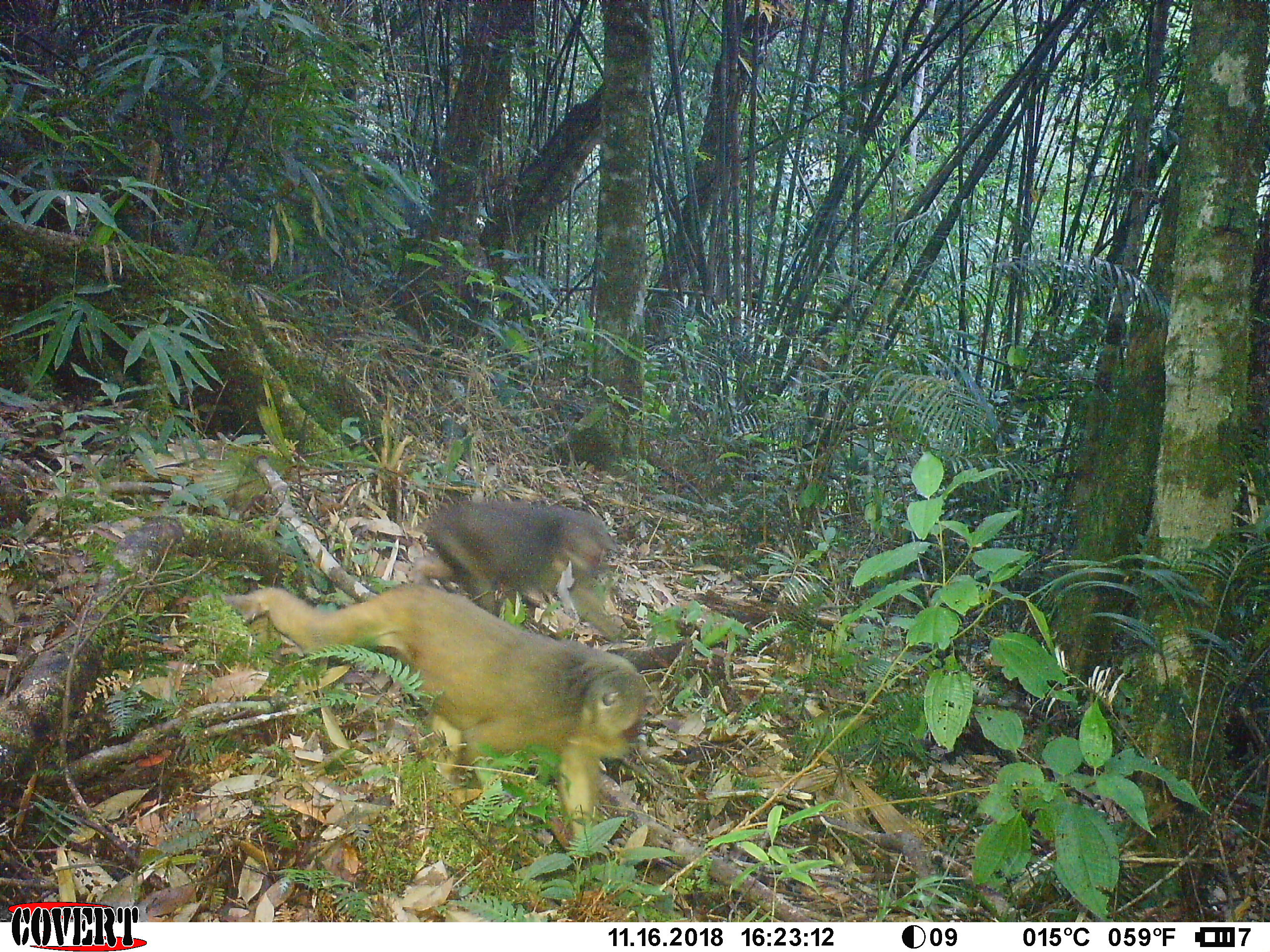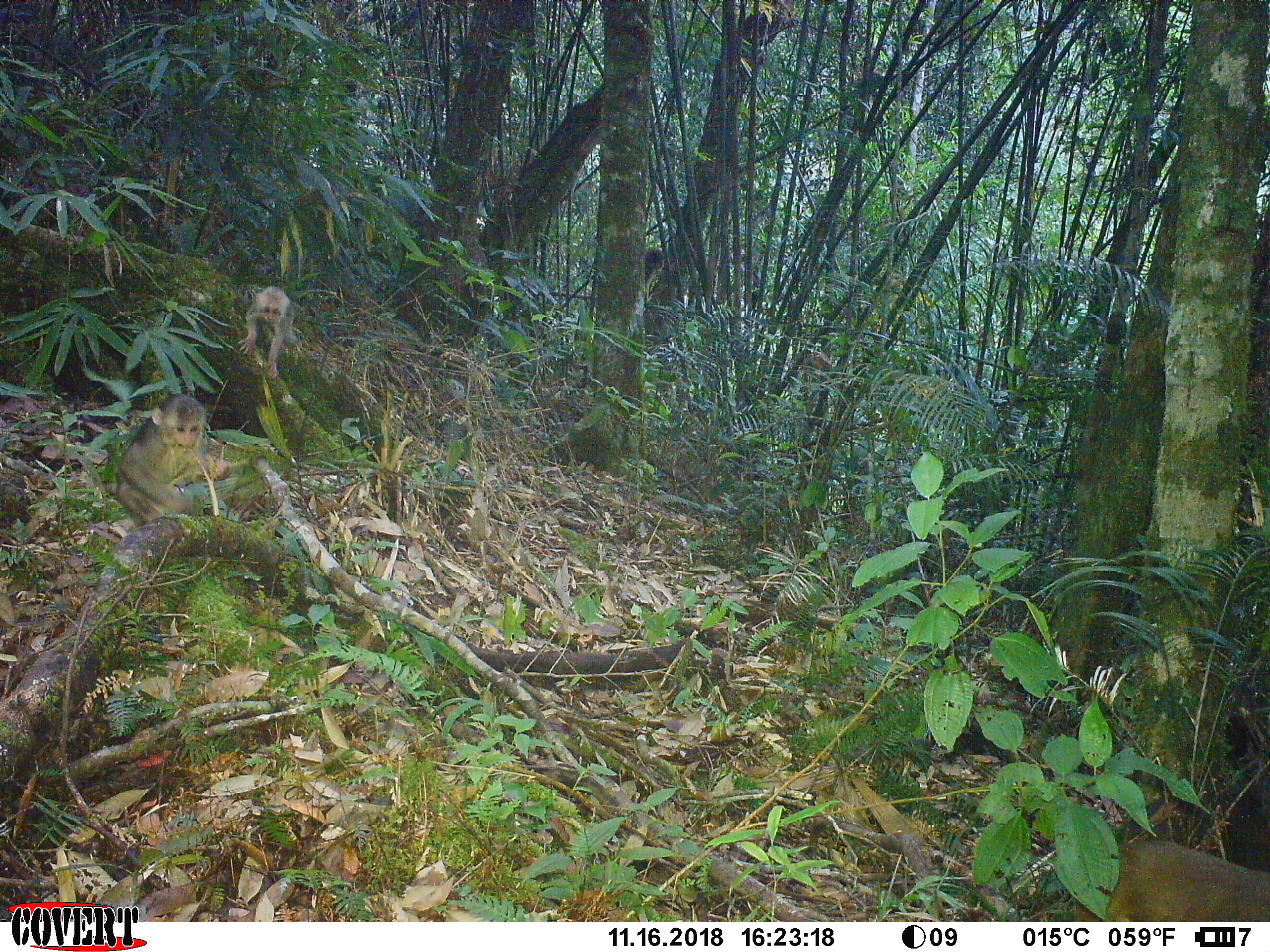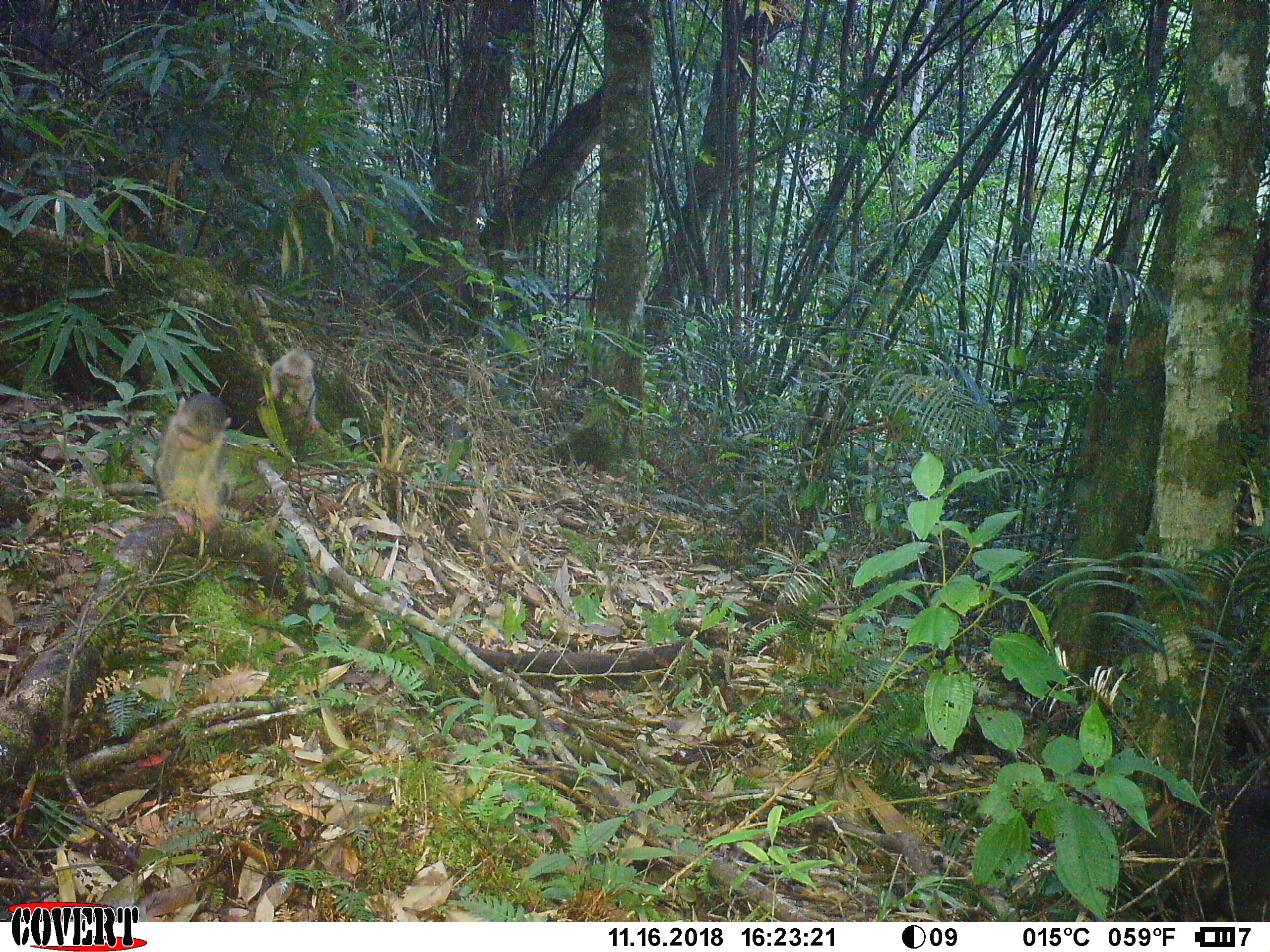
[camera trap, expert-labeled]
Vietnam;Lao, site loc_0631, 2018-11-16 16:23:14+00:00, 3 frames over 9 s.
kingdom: Animalia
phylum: Chordata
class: Mammalia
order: Primates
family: Cercopithecidae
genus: Macaca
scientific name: Macaca arctoides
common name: stump-tailed macaque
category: stump tailed macaque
Stump tailed macaque (stump-tailed macaque) (Macaca arctoides). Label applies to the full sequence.